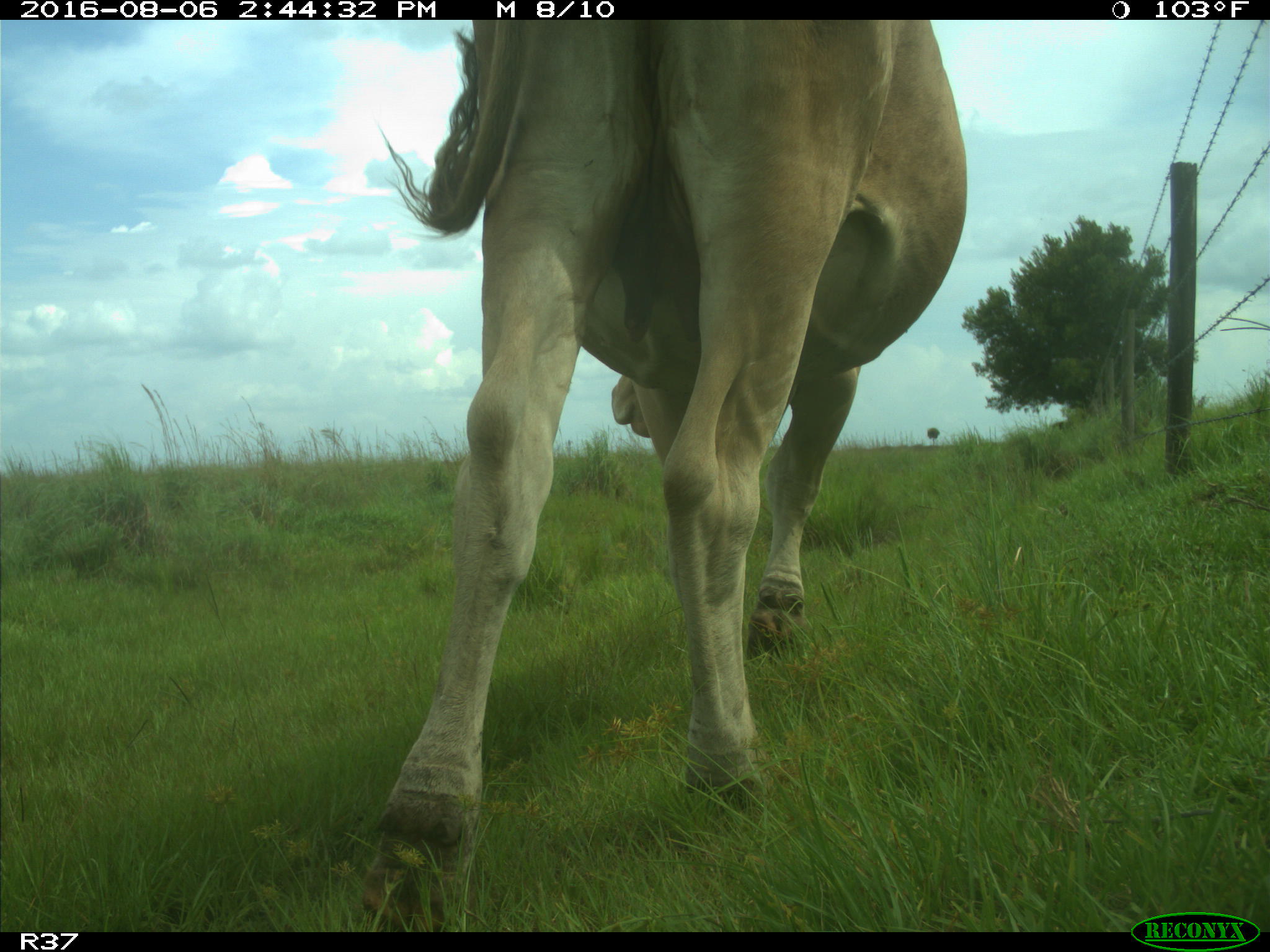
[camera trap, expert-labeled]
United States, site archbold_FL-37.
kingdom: Animalia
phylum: Chordata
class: Mammalia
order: Artiodactyla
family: Bovidae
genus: Bos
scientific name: Bos taurus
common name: domestic cow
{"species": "Bos taurus (domestic cow)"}